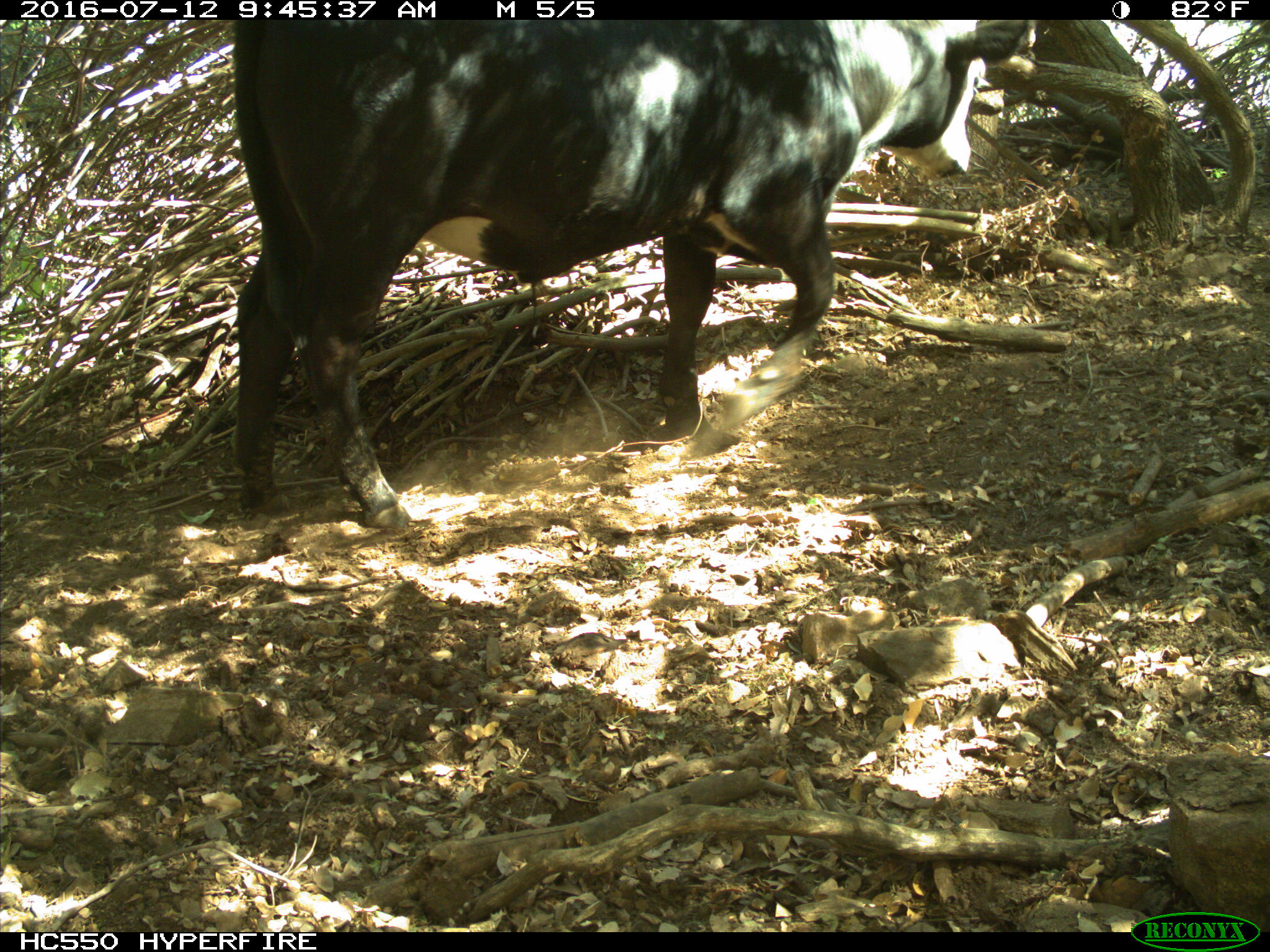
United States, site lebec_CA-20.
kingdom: Animalia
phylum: Chordata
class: Mammalia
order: Artiodactyla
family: Bovidae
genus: Bos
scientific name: Bos taurus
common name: domestic cow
Bos taurus (domestic cow).